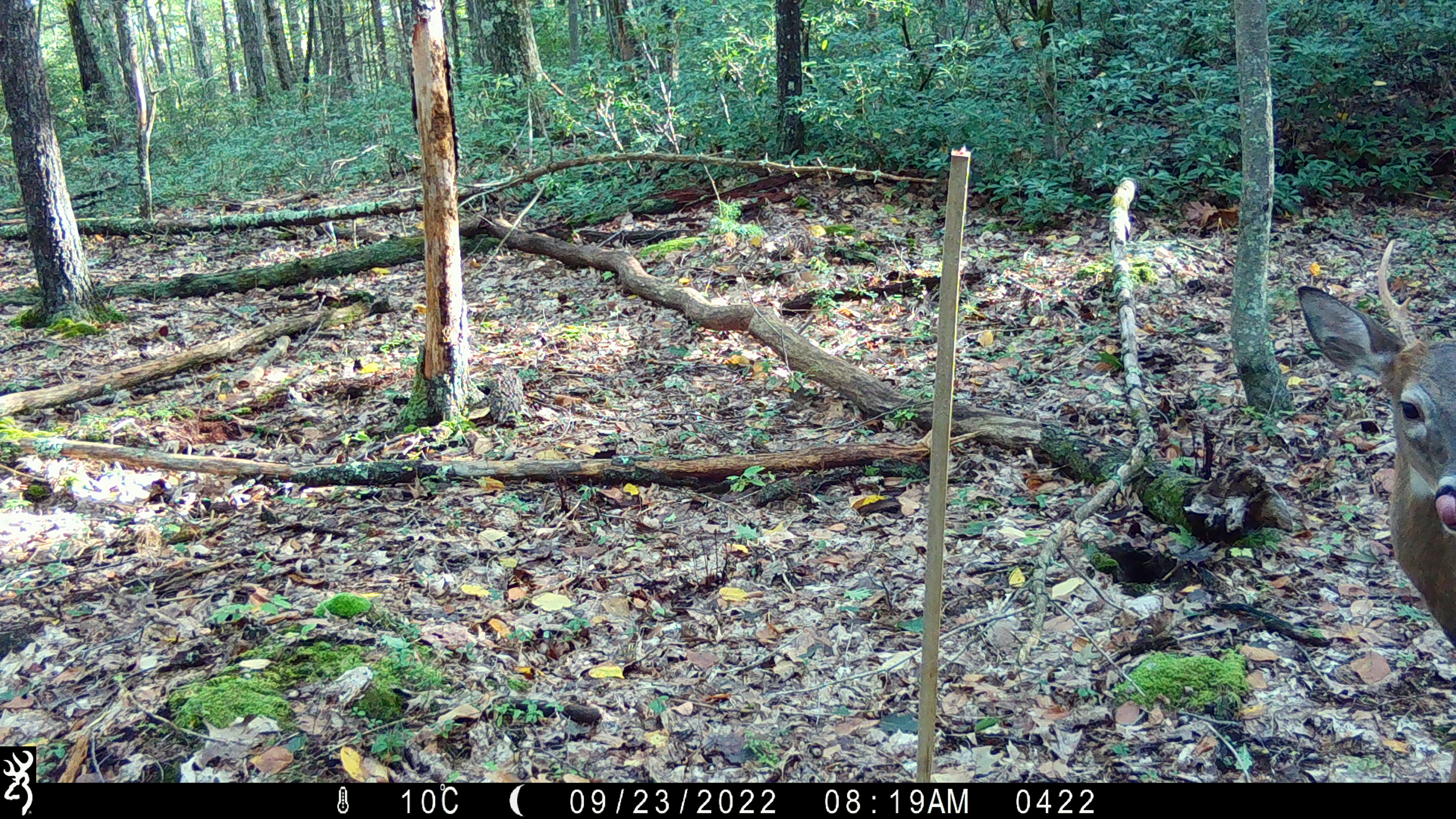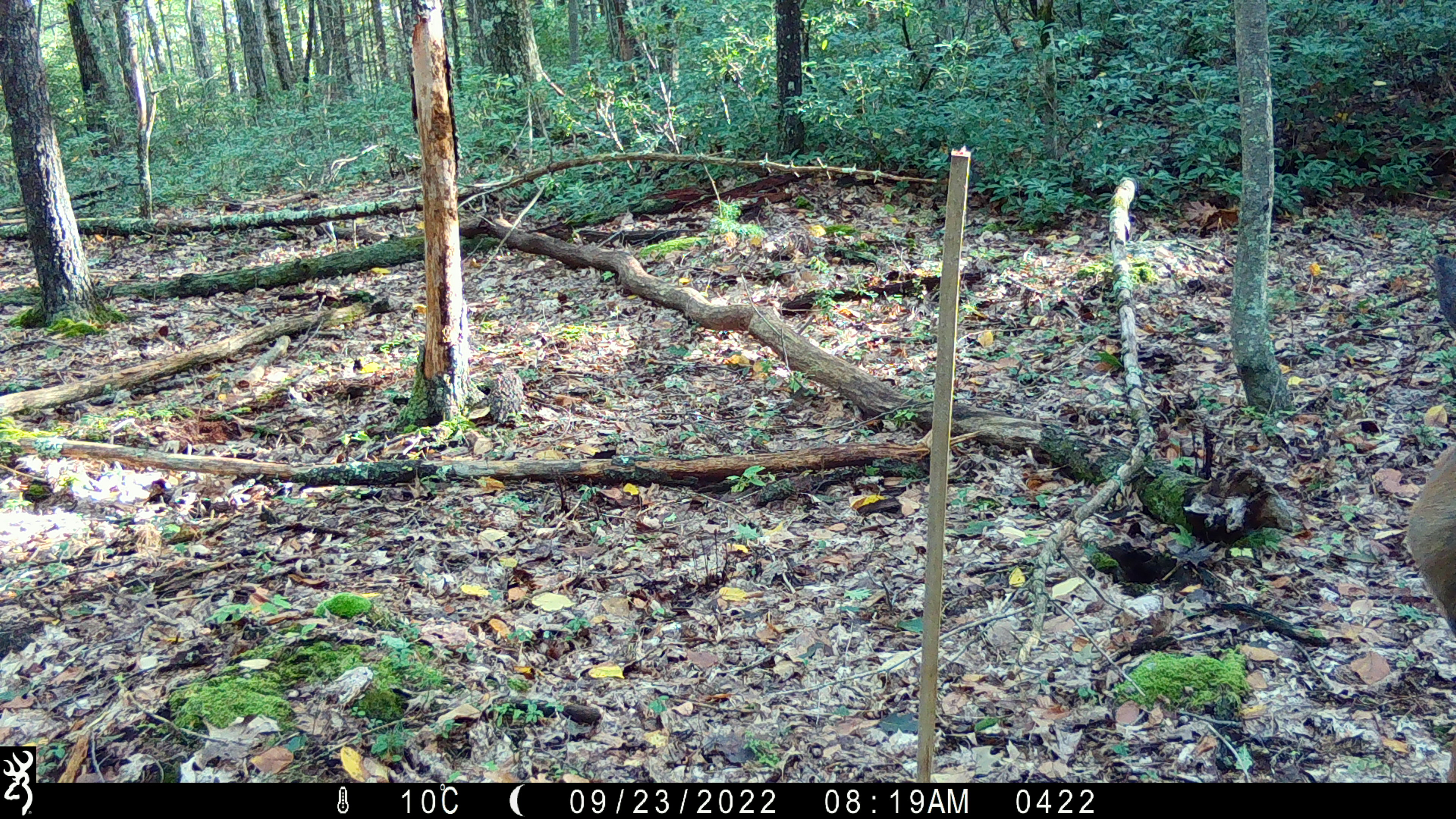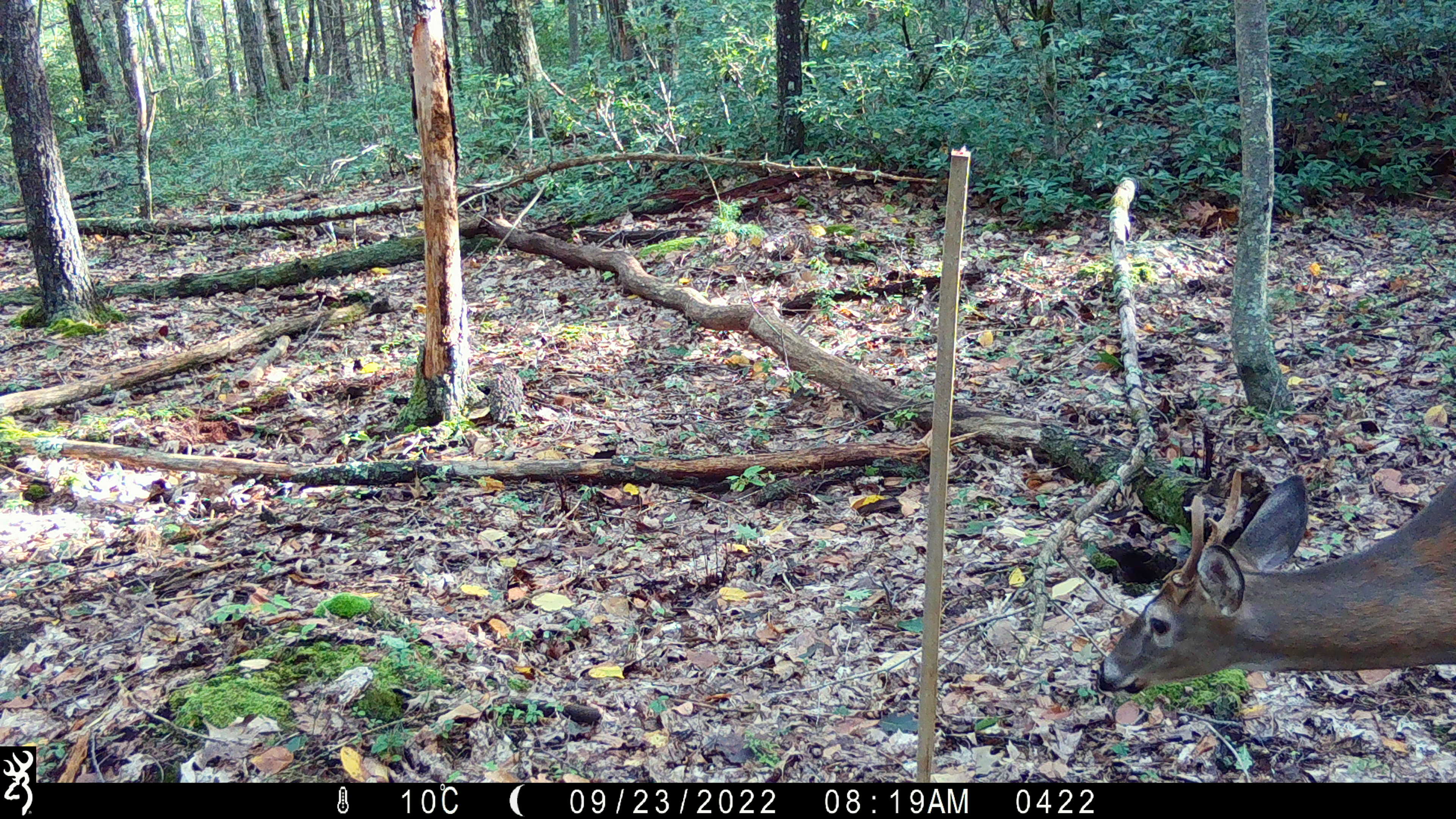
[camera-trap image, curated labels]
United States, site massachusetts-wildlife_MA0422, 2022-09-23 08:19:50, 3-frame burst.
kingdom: Animalia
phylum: Chordata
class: Mammalia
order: Artiodactyla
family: Cervidae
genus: Odocoileus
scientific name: Odocoileus virginianus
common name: white-tailed deer